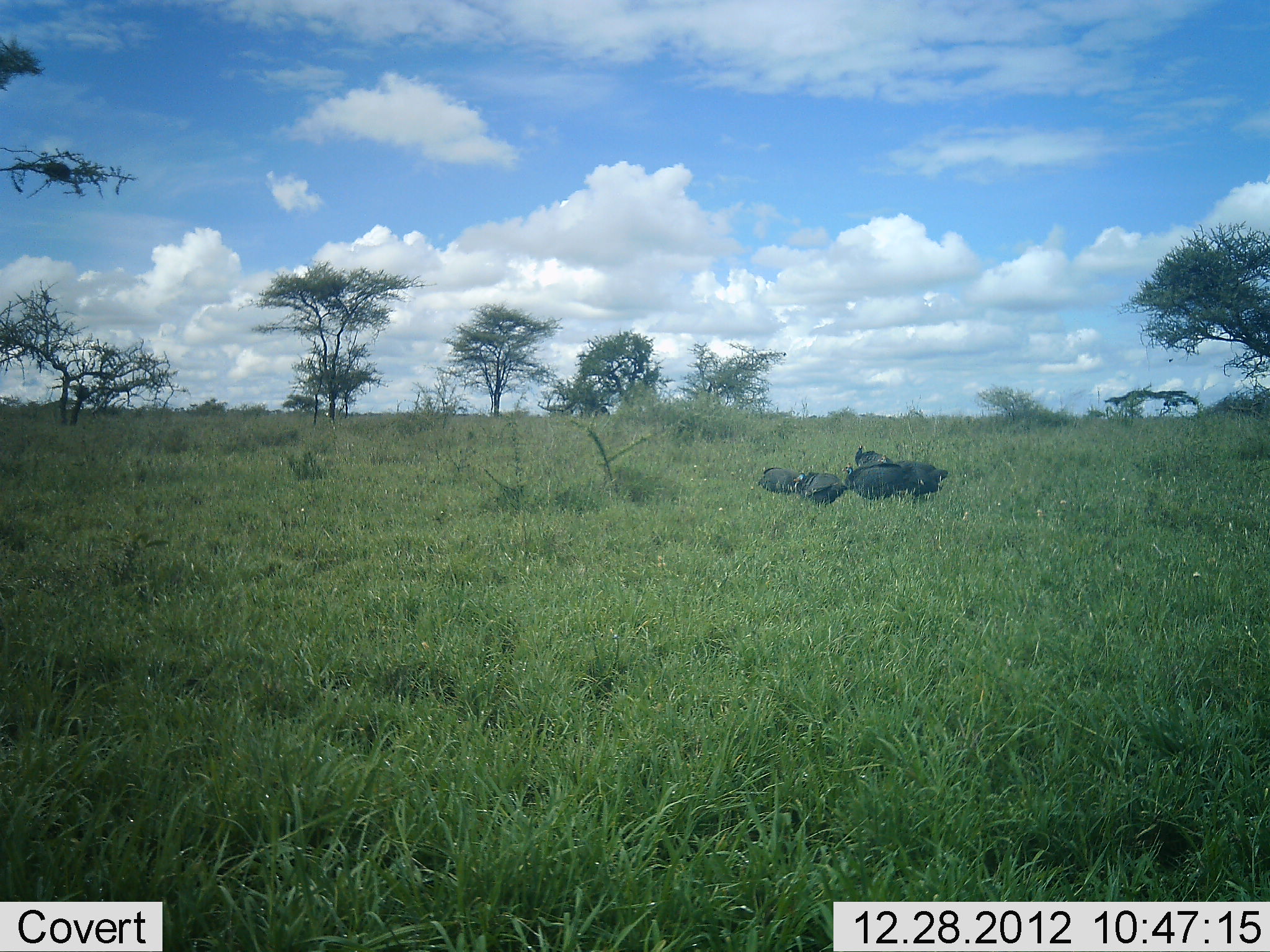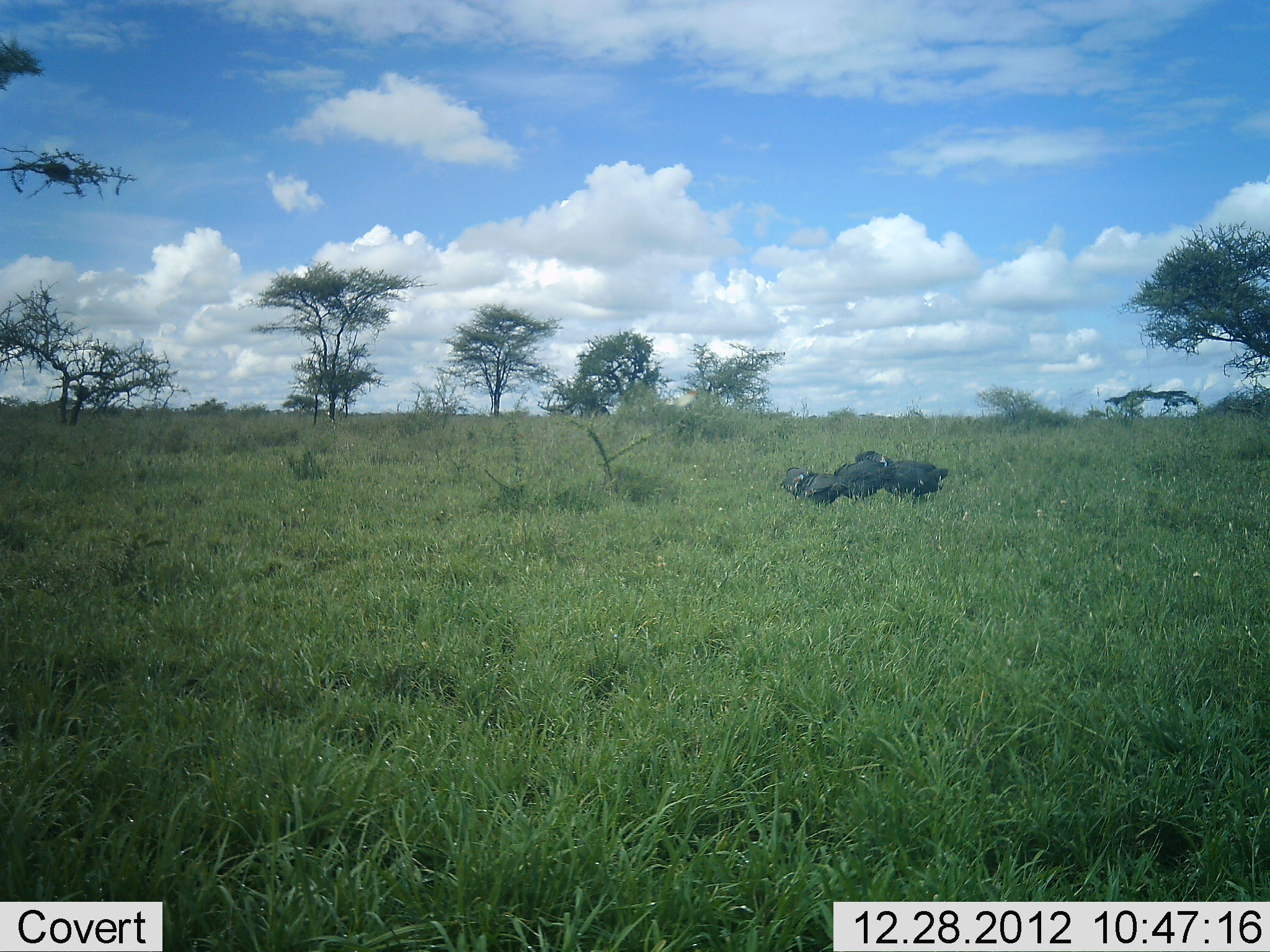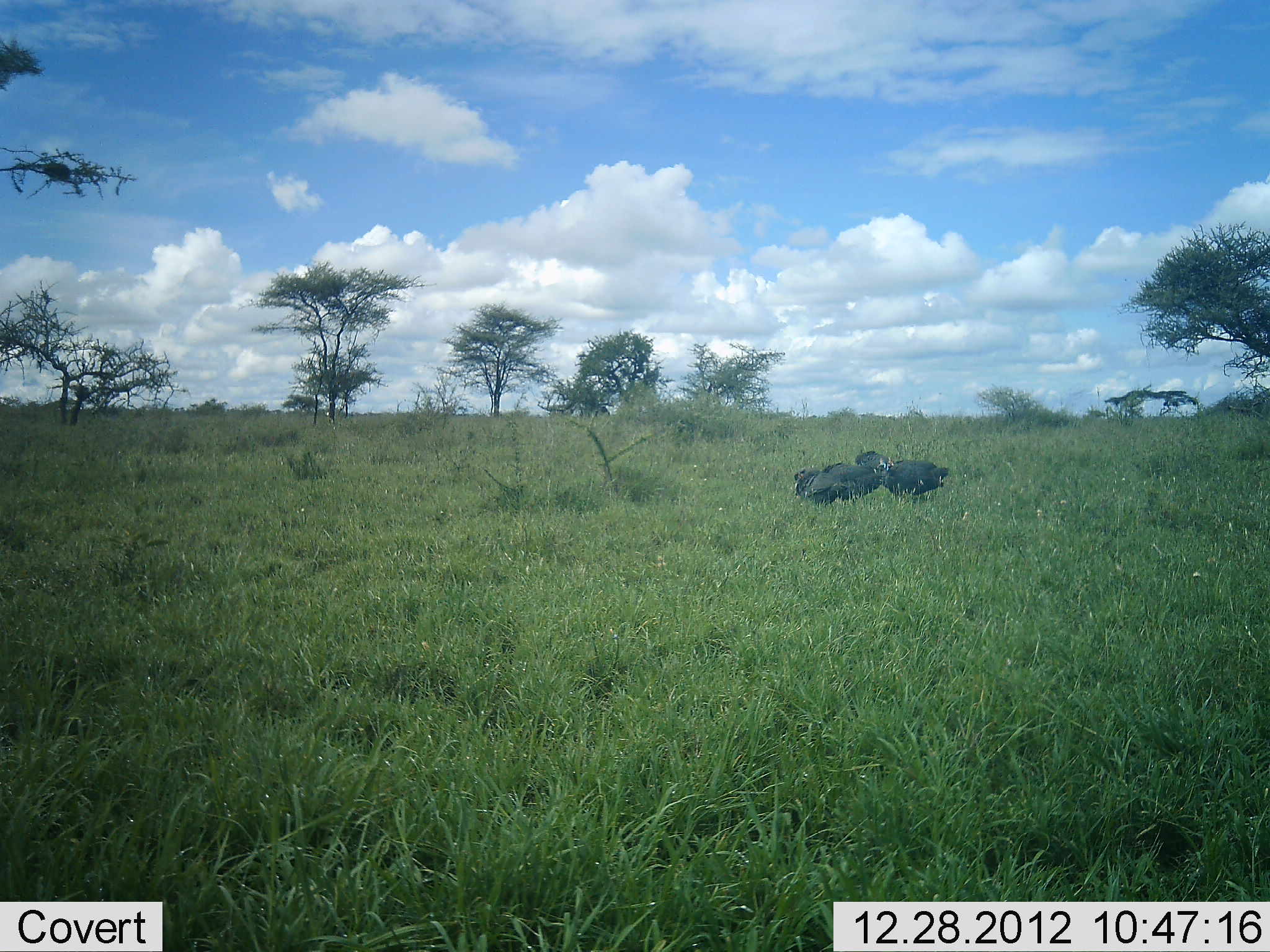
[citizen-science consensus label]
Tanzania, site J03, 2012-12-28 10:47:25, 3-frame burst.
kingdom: Animalia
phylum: Chordata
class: Aves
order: Galliformes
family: Numididae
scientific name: Numididae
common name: guinea fowl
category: guineafowl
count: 5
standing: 32%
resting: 11%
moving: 58%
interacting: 5%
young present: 0%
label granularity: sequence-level